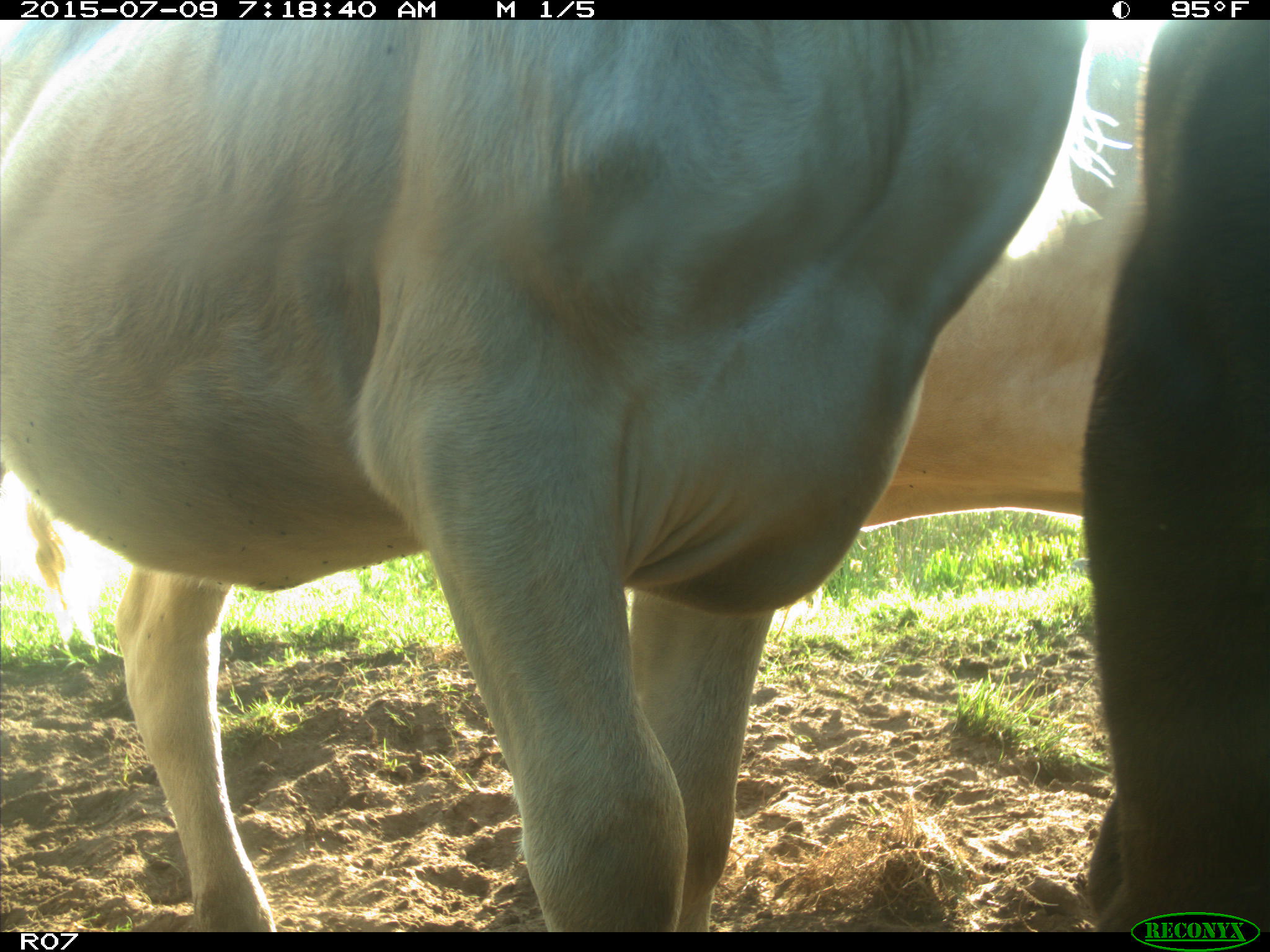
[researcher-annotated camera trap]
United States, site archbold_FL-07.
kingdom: Animalia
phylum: Chordata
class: Mammalia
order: Artiodactyla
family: Bovidae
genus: Bos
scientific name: Bos taurus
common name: domestic cow